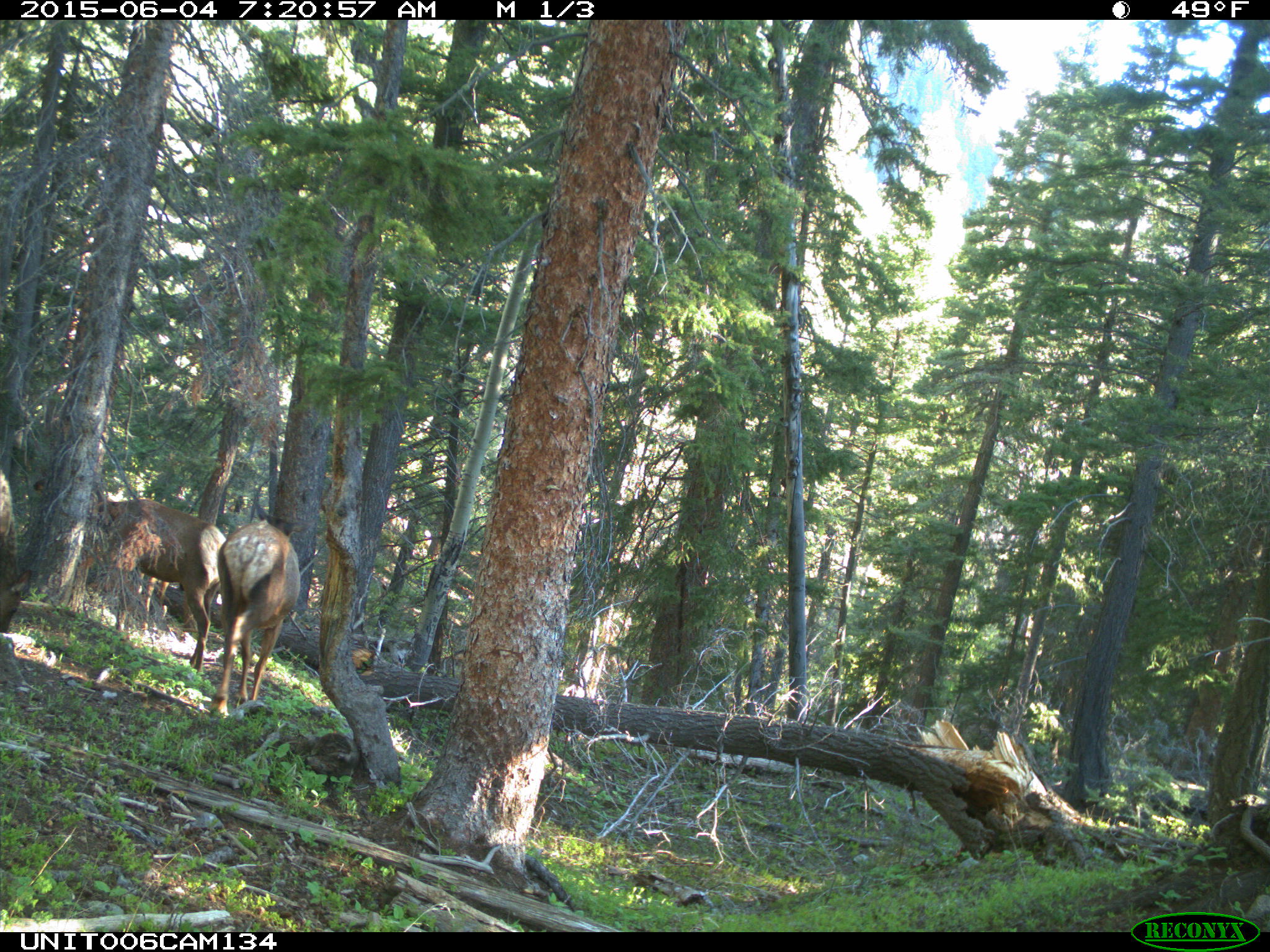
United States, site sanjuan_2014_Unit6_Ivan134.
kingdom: Animalia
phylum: Chordata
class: Mammalia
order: Artiodactyla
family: Cervidae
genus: Cervus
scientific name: Cervus elaphus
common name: red deer